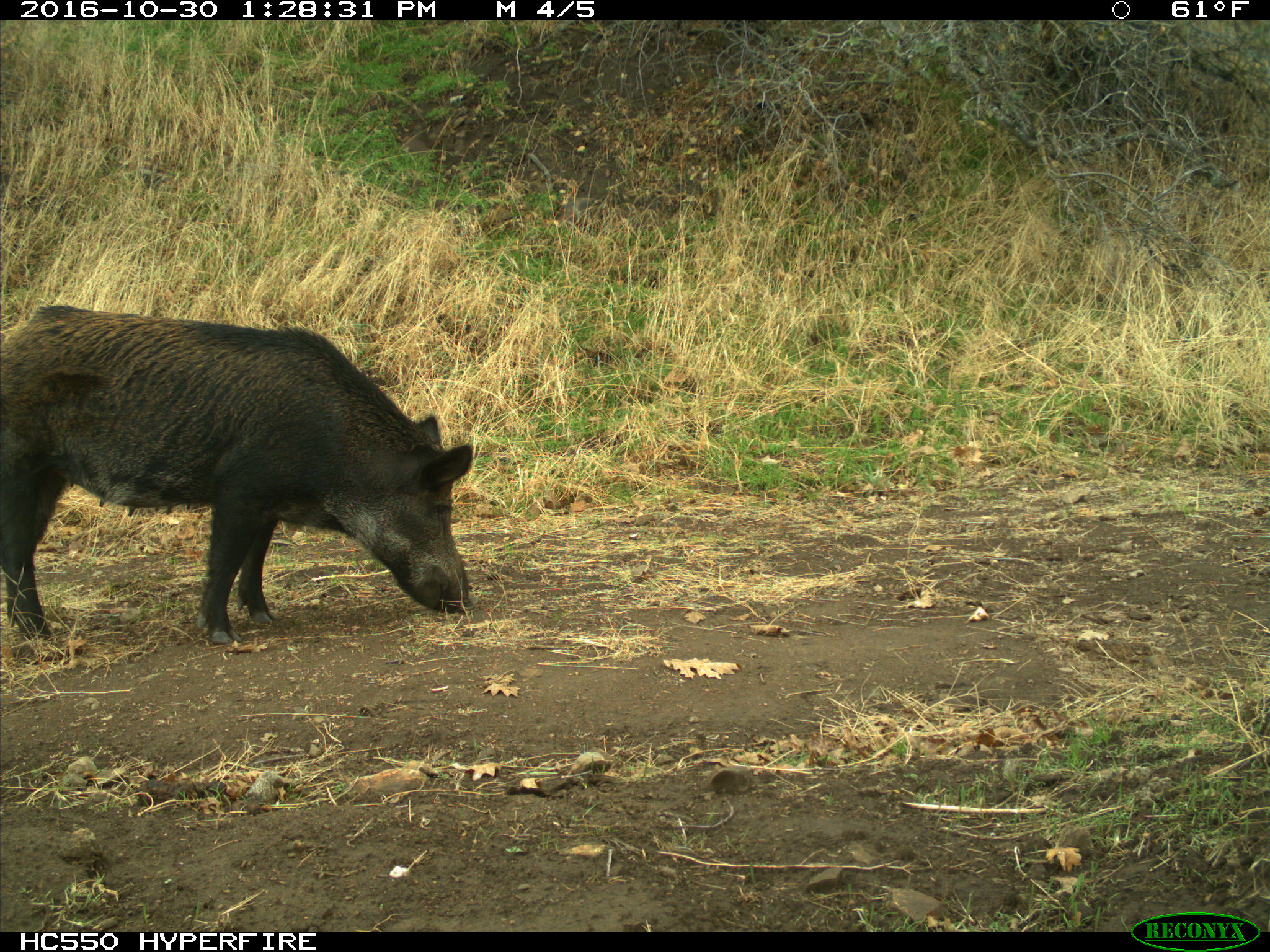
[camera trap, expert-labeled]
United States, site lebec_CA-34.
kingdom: Animalia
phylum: Chordata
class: Mammalia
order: Artiodactyla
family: Suidae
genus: Sus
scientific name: Sus scrofa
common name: wild boar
Sus scrofa (wild boar).